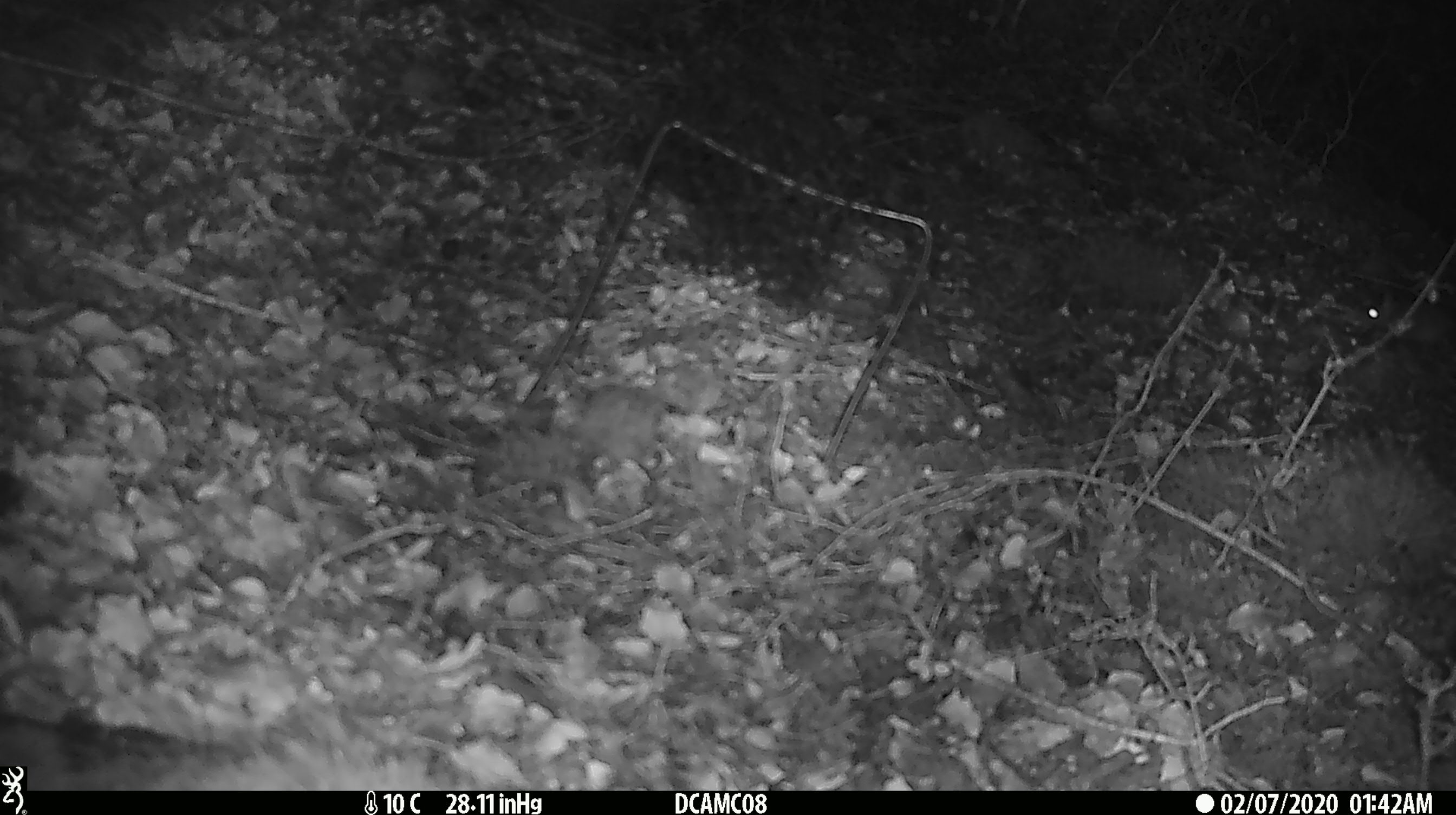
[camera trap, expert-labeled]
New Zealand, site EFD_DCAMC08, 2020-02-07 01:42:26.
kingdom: Animalia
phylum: Chordata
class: Mammalia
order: Rodentia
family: Muridae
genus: Mus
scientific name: Mus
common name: mouse